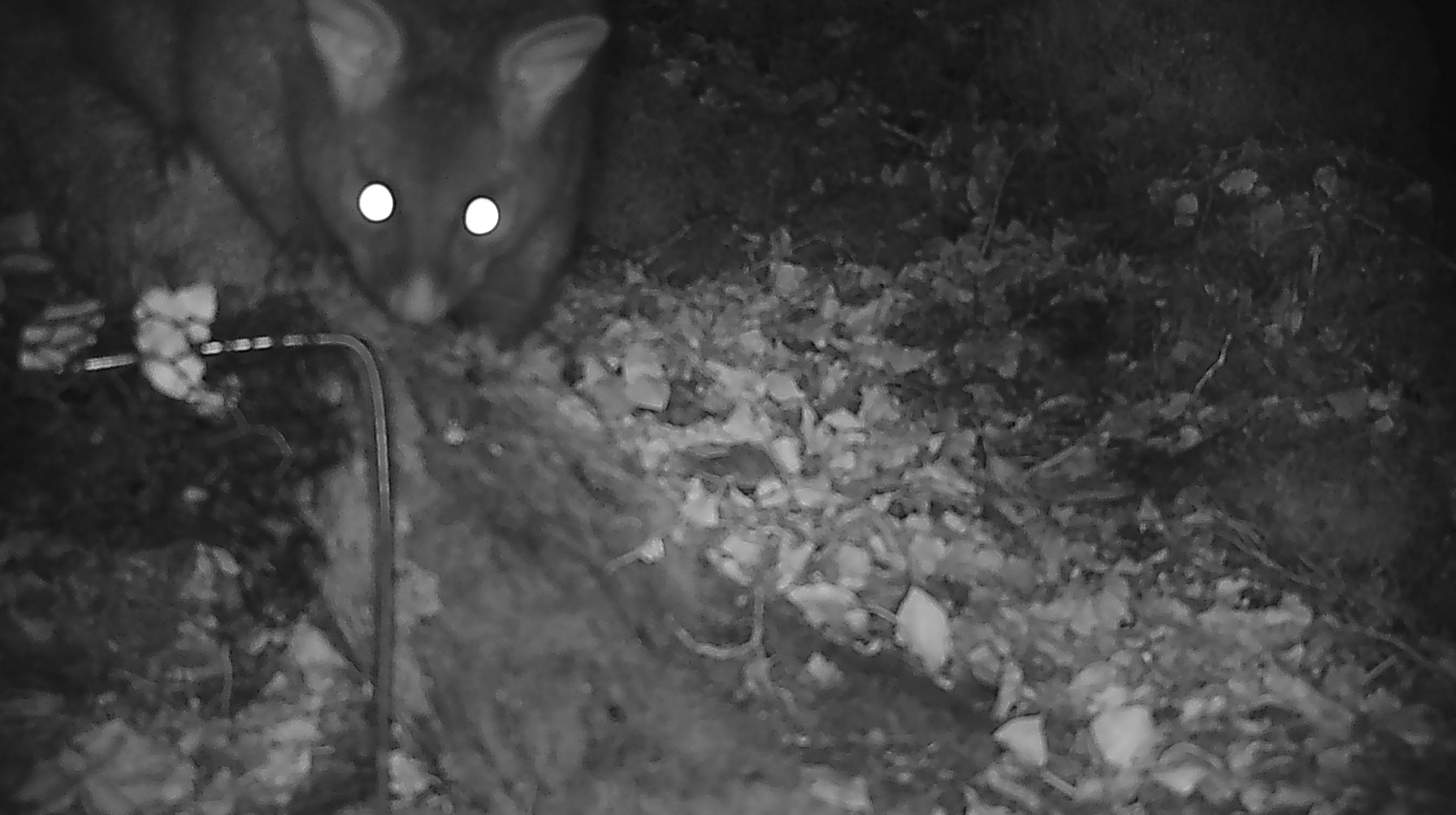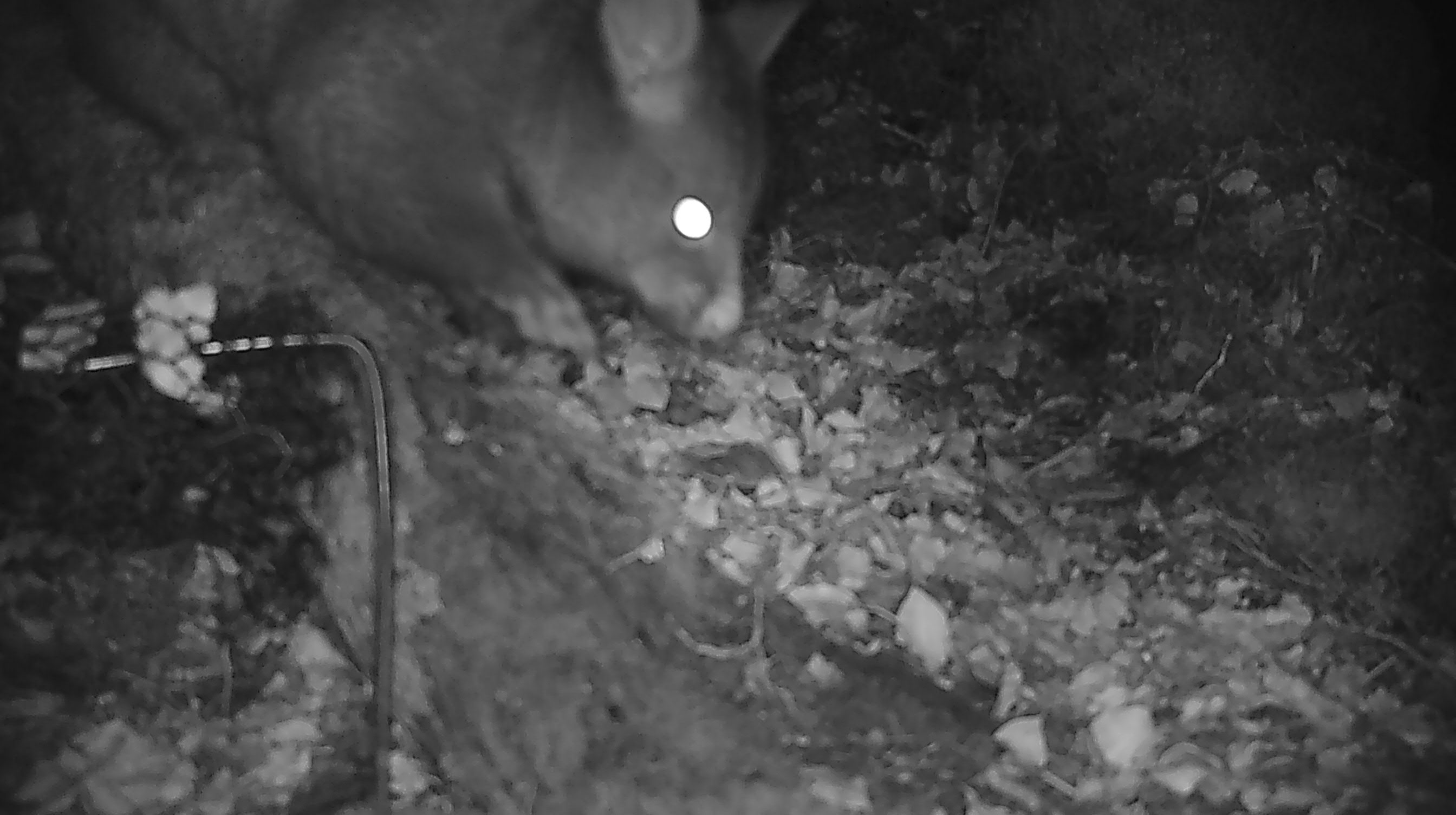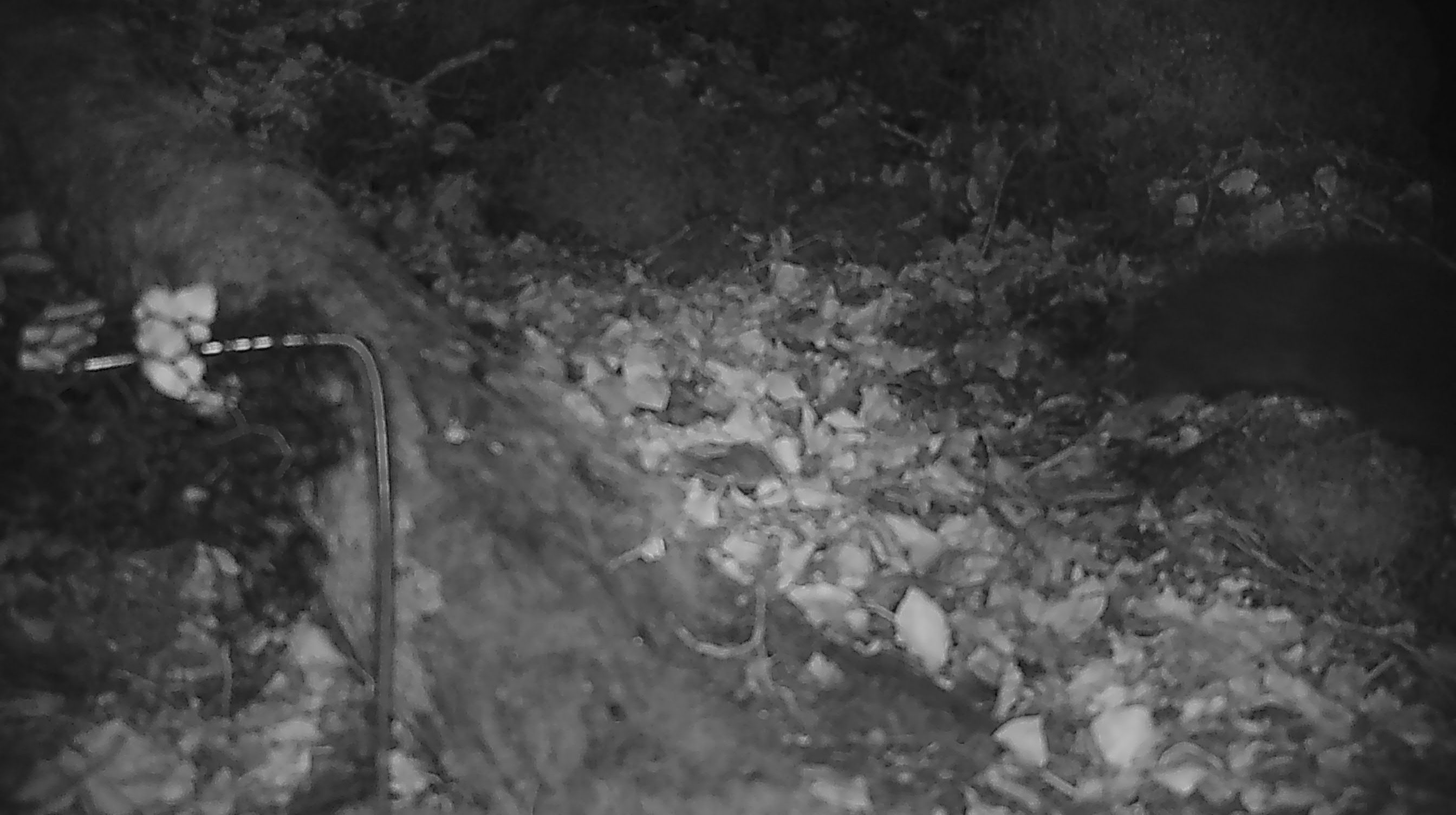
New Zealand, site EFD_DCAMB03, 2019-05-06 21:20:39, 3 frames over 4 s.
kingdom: Animalia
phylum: Chordata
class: Mammalia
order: Diprotodontia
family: Phalangeridae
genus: Trichosurus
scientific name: Trichosurus vulpecula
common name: common brushtail possum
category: possum